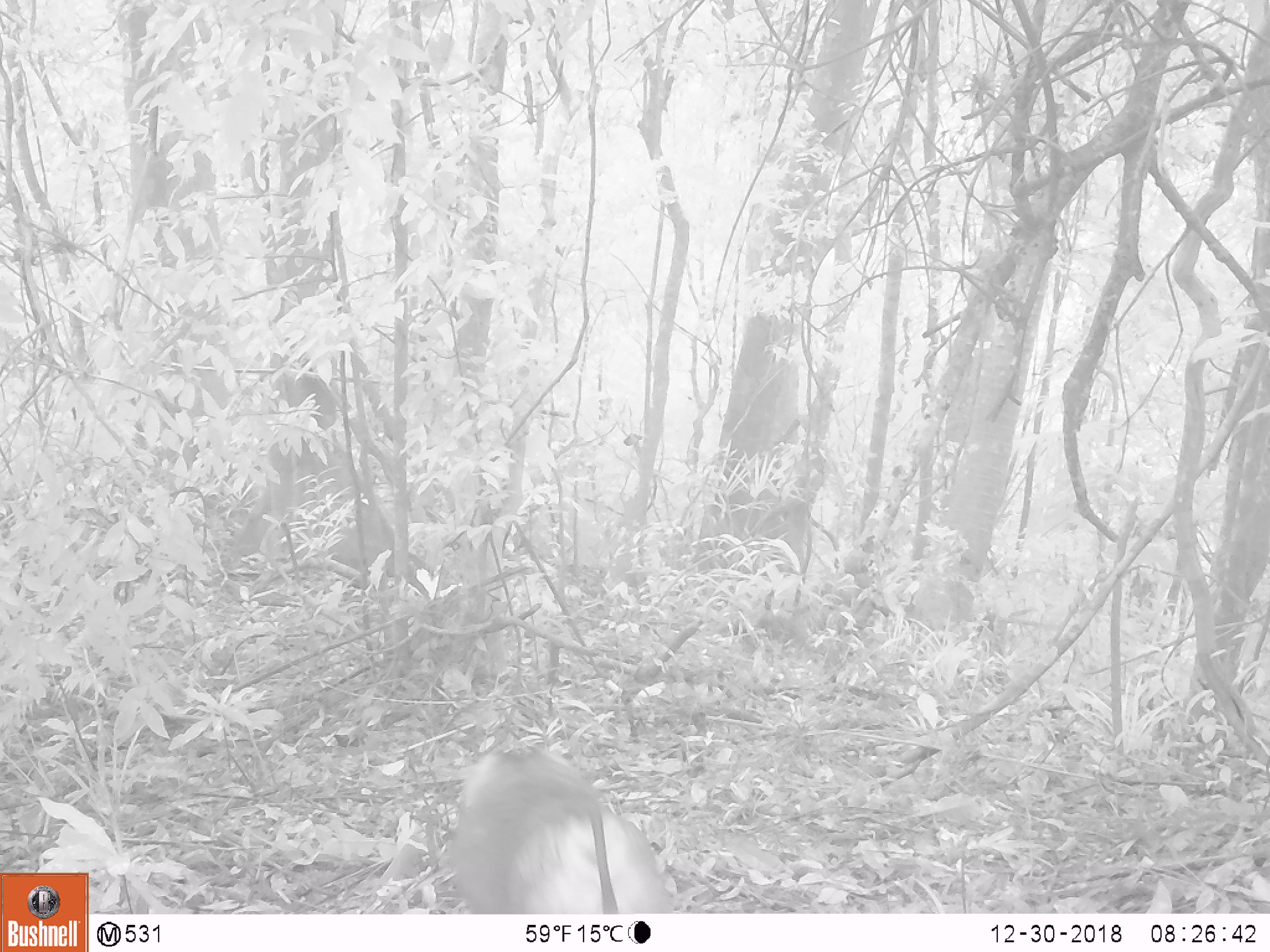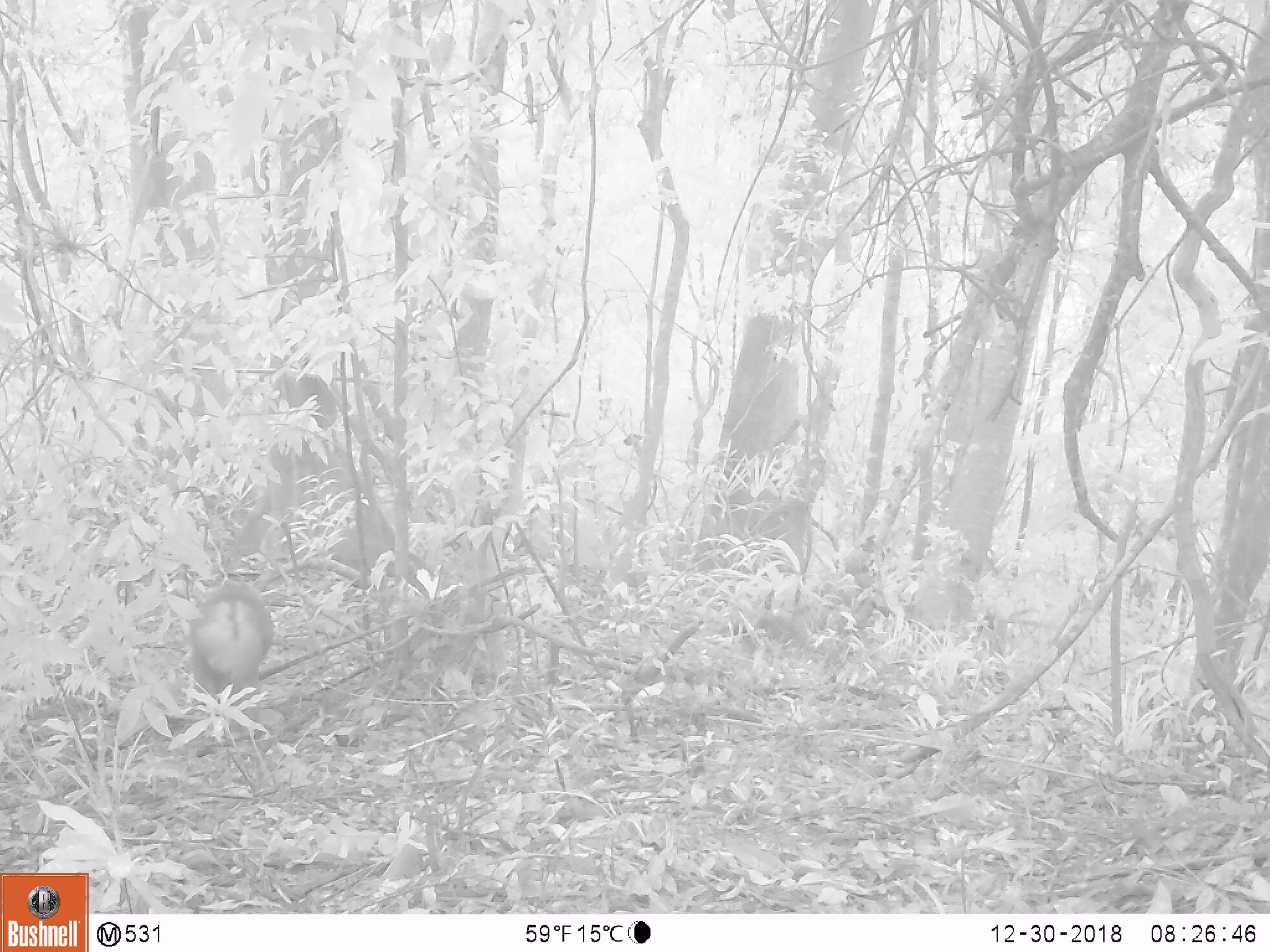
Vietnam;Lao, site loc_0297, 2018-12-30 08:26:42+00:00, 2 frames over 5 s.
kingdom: Animalia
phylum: Chordata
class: Mammalia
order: Primates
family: Cercopithecidae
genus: Macaca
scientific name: Macaca nemestrina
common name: pig-tailed macaque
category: pig tailed macaque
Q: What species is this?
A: Pig tailed macaque (pig-tailed macaque) (Macaca nemestrina).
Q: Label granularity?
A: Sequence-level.